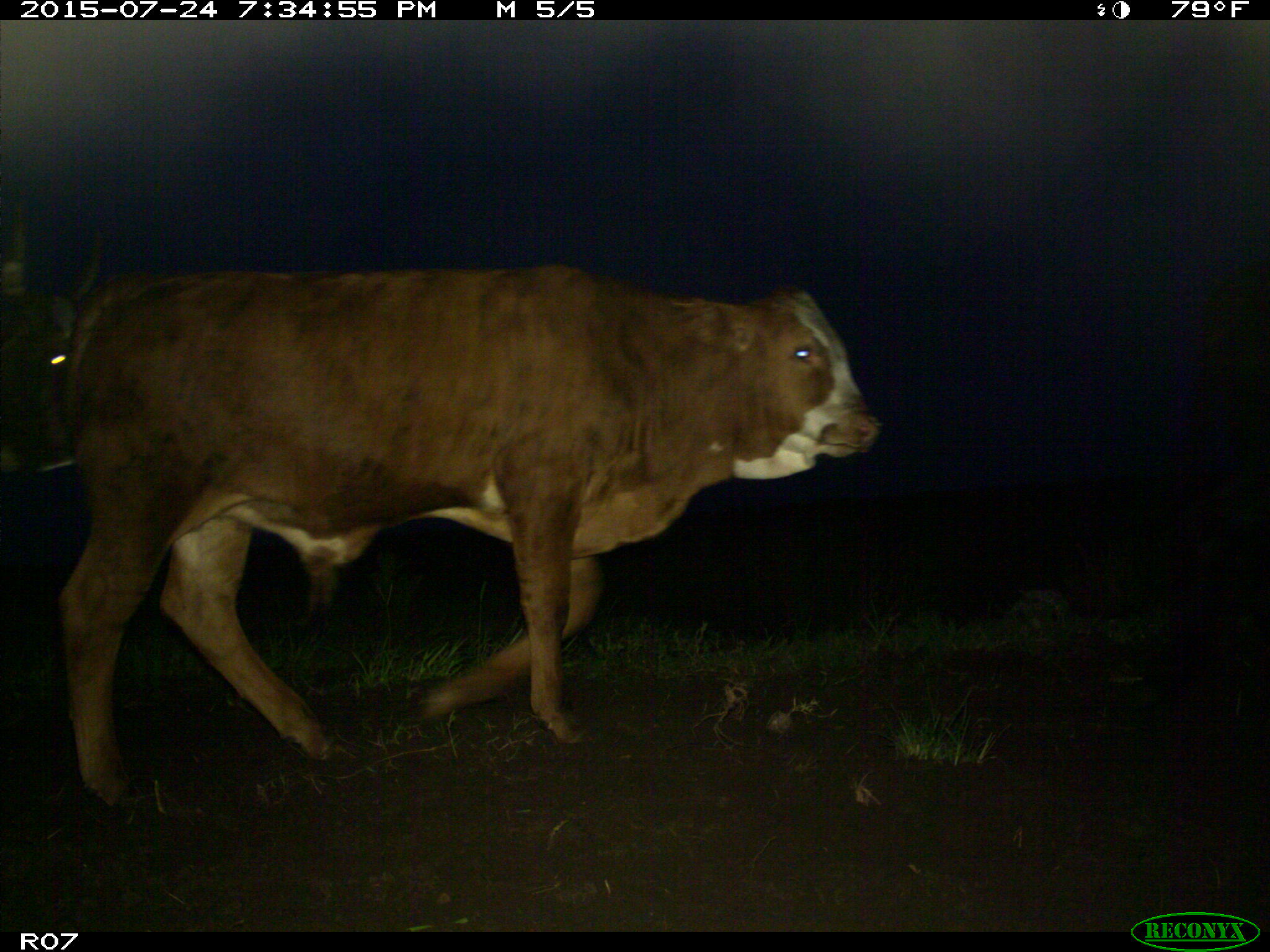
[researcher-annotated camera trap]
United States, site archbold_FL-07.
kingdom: Animalia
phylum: Chordata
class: Mammalia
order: Artiodactyla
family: Bovidae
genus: Bos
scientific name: Bos taurus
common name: domestic cow